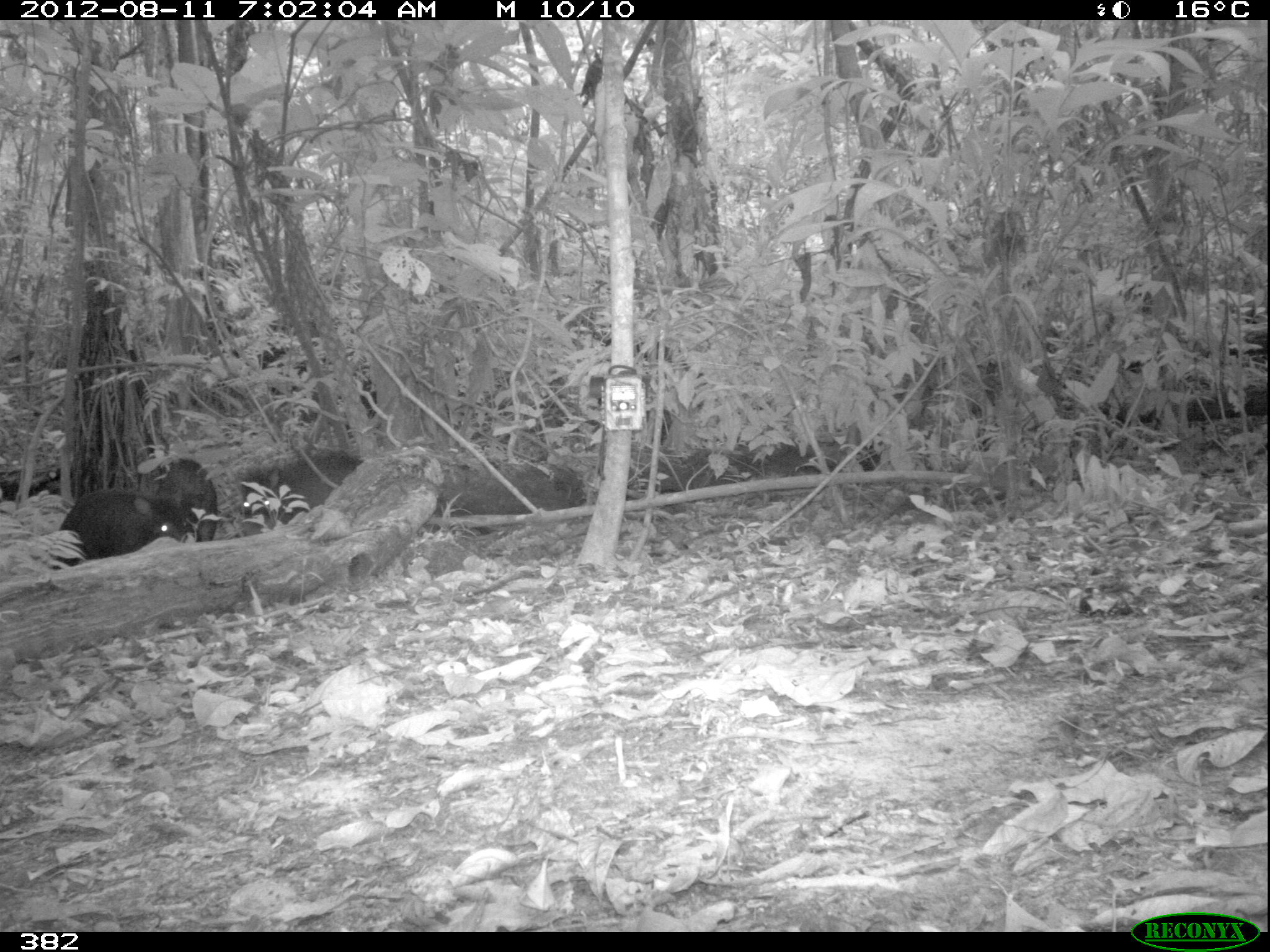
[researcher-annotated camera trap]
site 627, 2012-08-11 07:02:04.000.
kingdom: Animalia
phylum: Chordata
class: Mammalia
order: Artiodactyla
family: Tayassuidae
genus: Tayassu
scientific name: Tayassu pecari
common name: white-lipped peccary